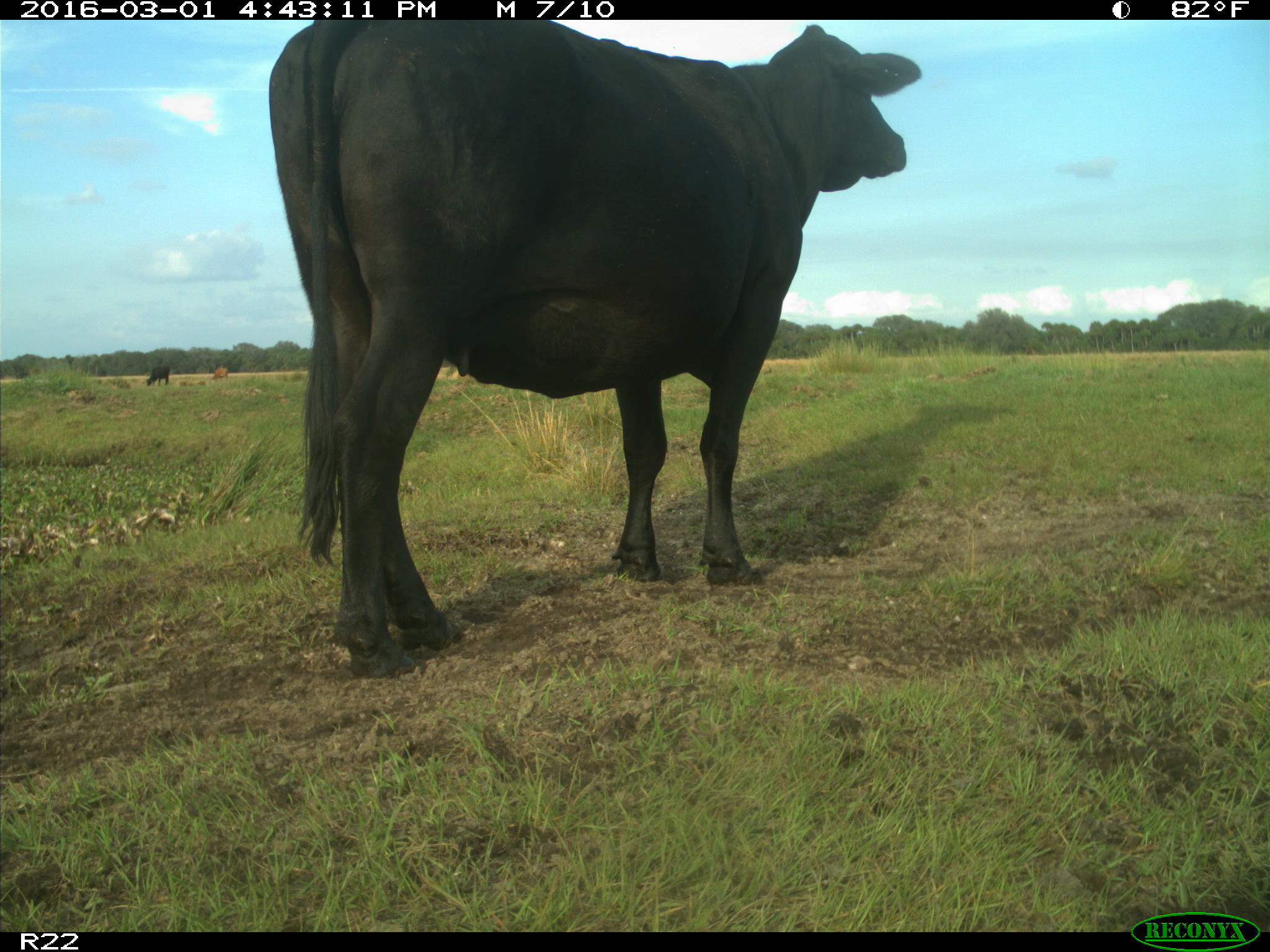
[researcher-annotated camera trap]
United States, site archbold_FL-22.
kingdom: Animalia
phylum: Chordata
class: Mammalia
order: Artiodactyla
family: Bovidae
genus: Bos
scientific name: Bos taurus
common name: domestic cow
Bos taurus (domestic cow).